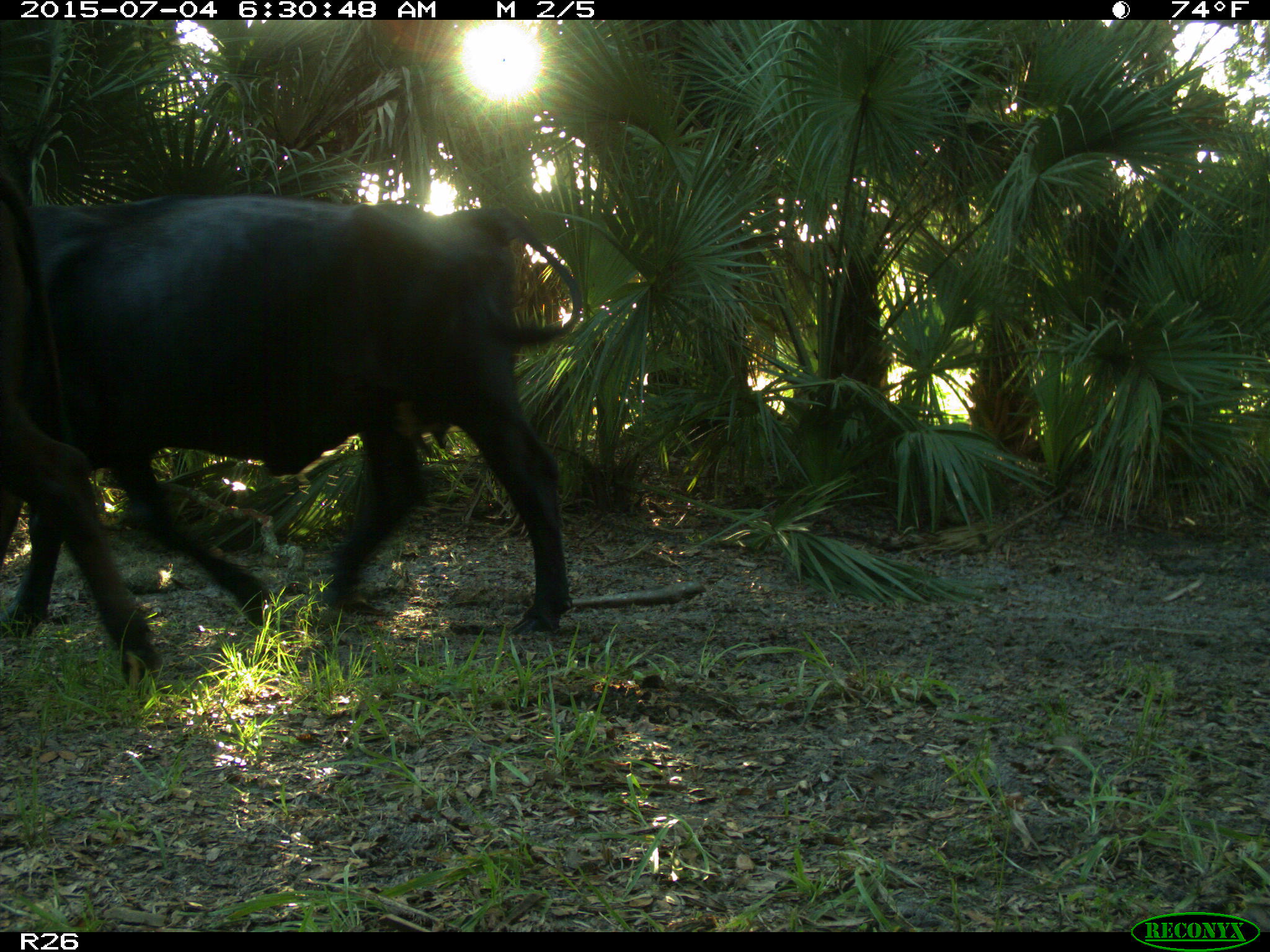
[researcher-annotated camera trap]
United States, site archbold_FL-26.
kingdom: Animalia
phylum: Chordata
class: Mammalia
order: Artiodactyla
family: Bovidae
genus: Bos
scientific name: Bos taurus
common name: domestic cow